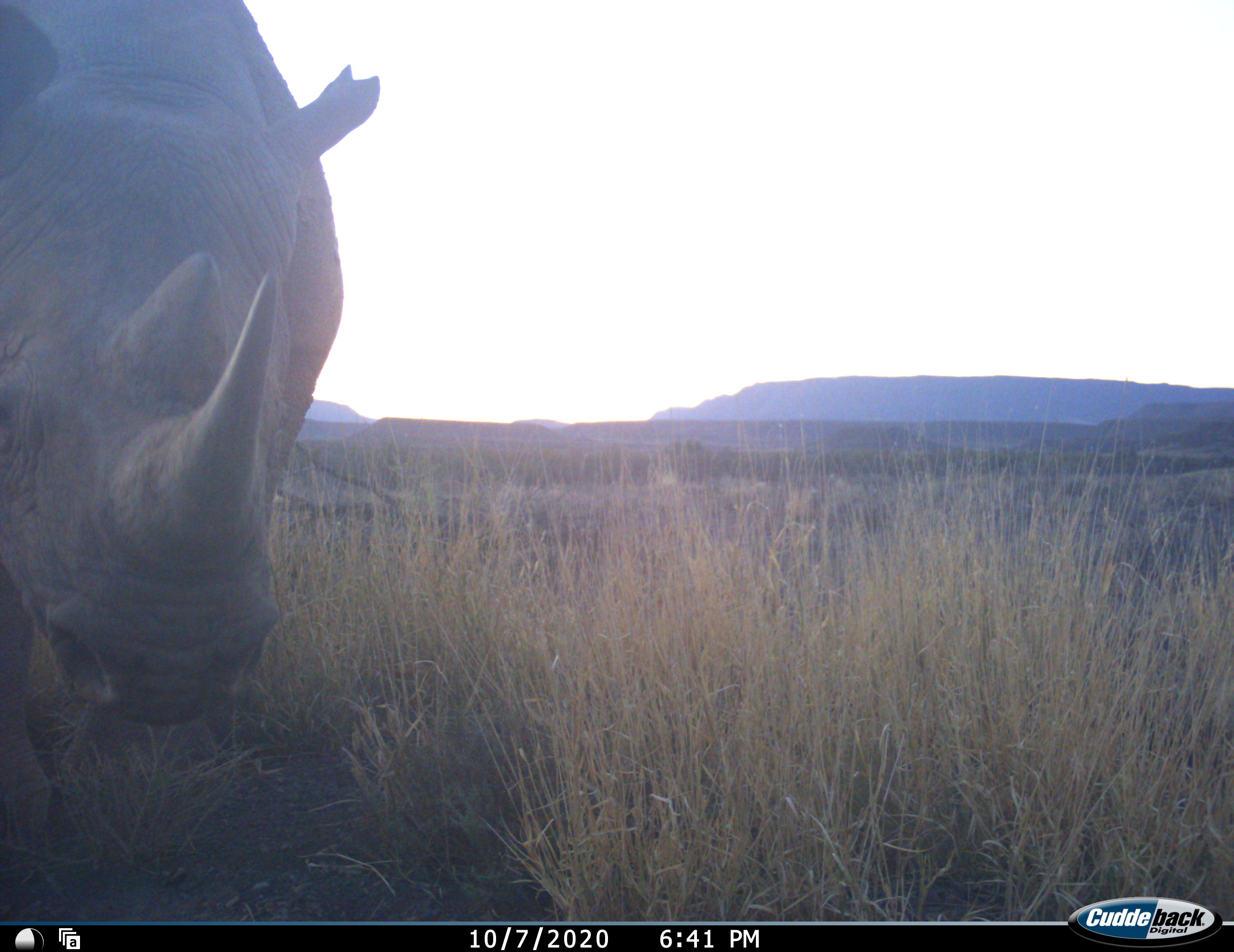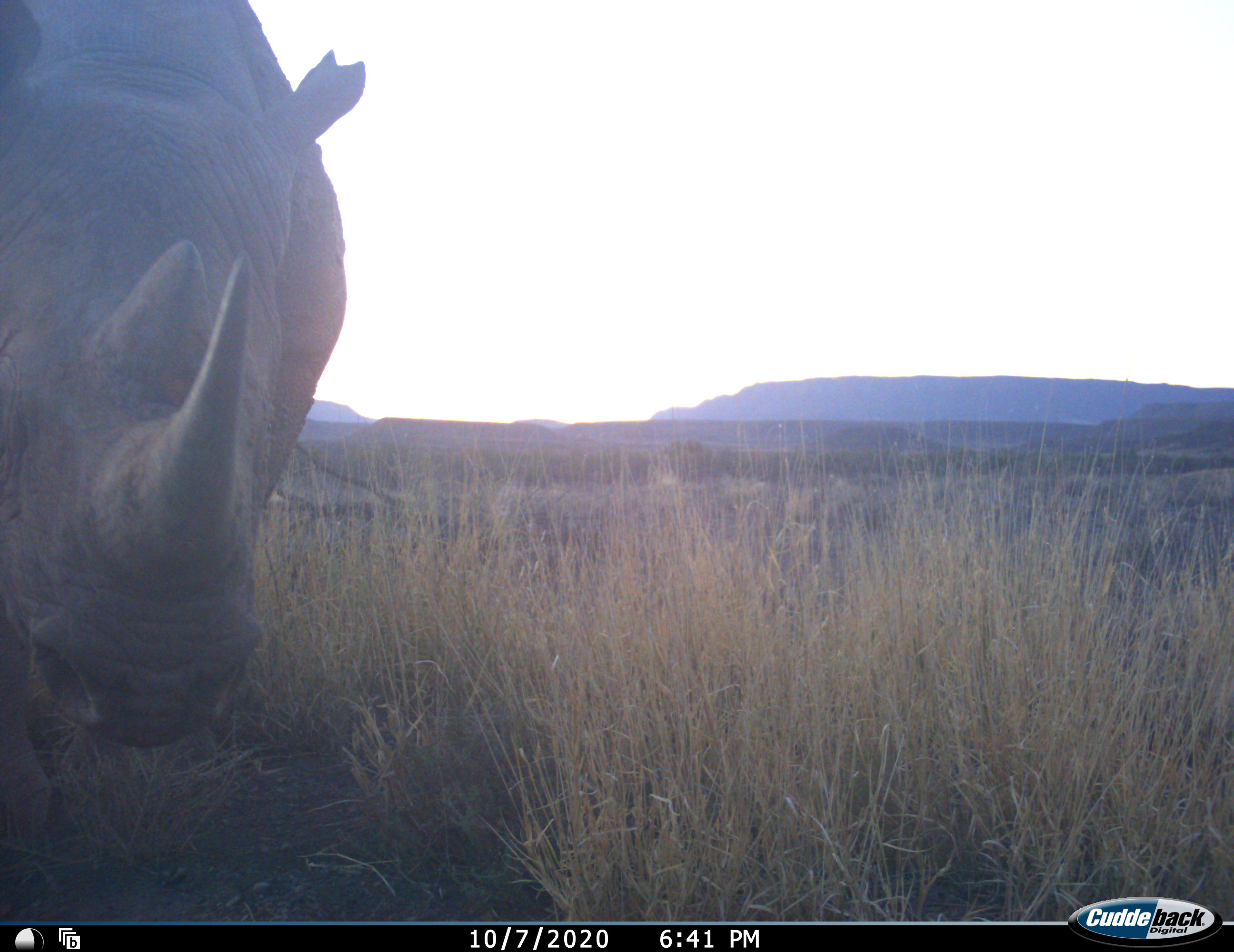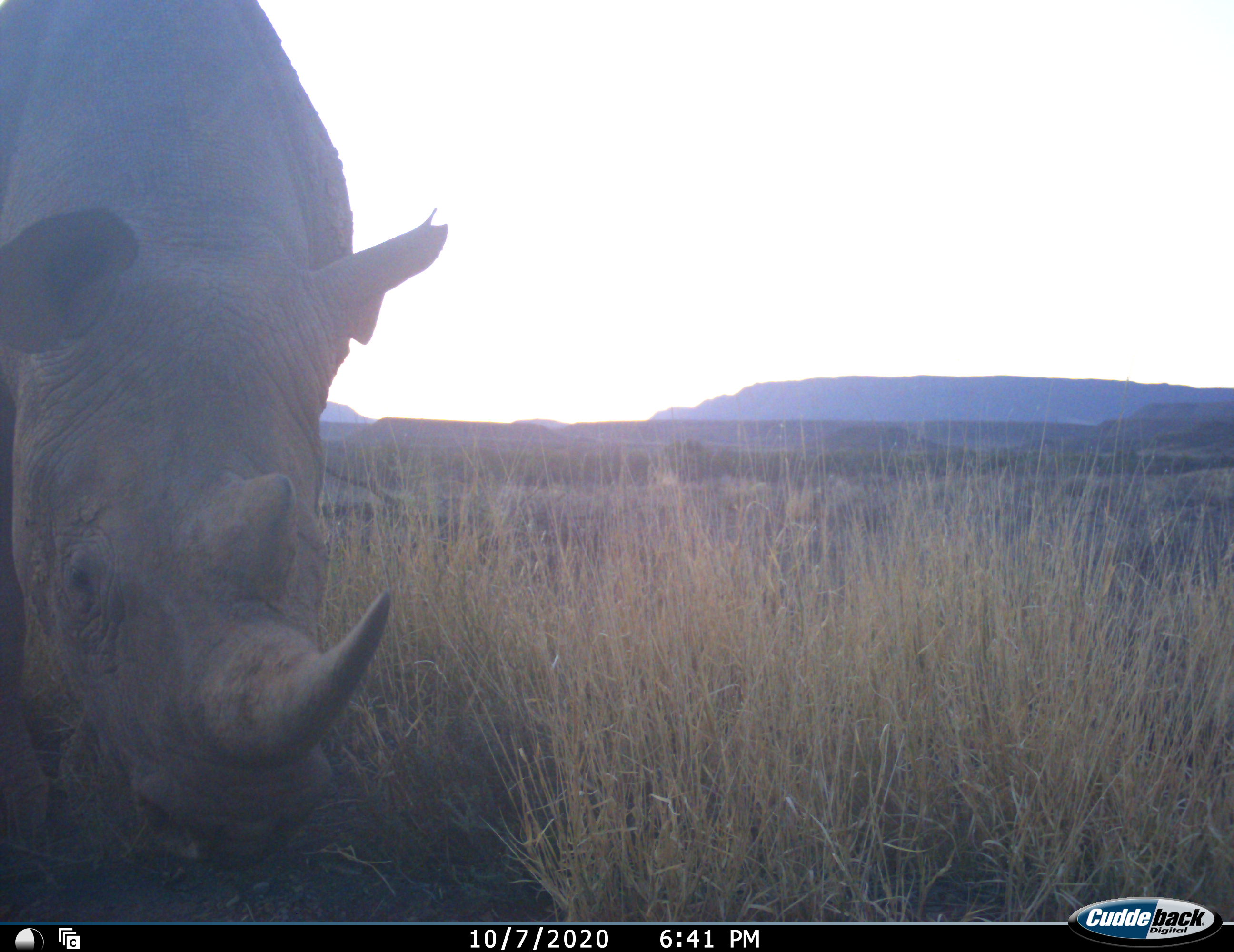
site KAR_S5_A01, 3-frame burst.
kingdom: Animalia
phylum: Chordata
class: Mammalia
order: Perissodactyla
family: Rhinocerotidae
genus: Diceros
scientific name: Diceros bicornis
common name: black rhinoceros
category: rhinocerosblack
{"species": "rhinocerosblack (black rhinoceros) (Diceros bicornis)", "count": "1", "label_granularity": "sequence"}